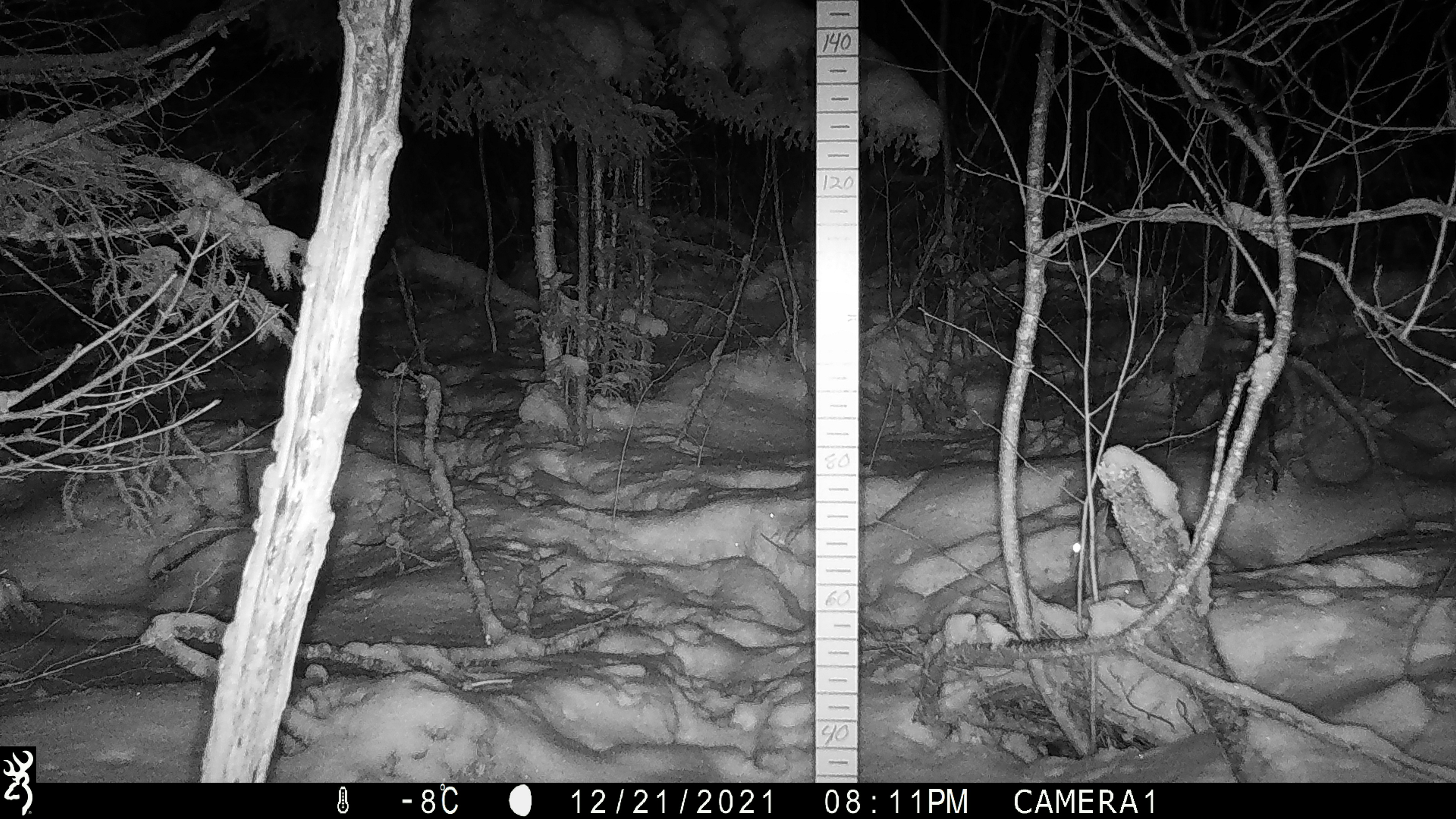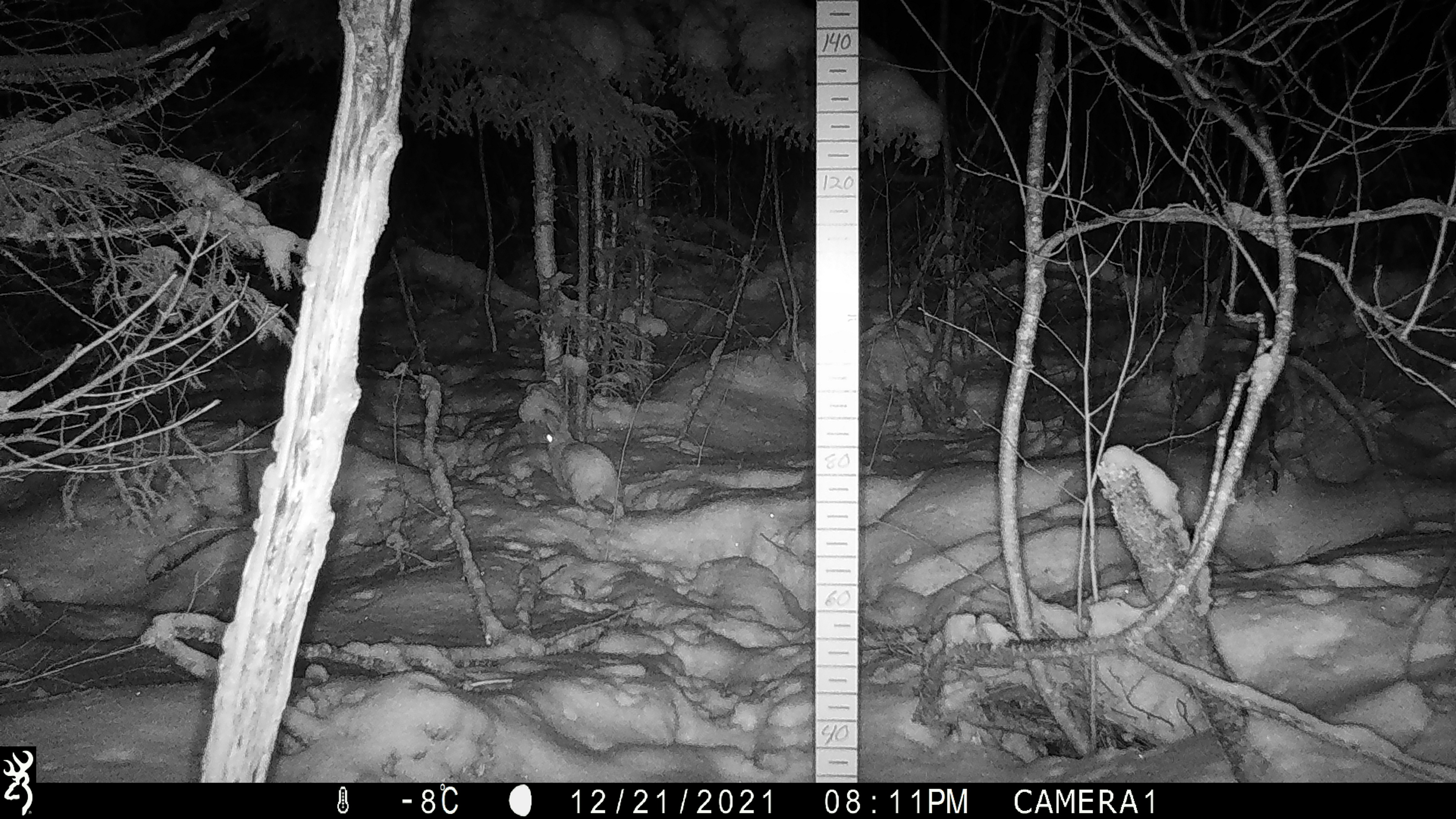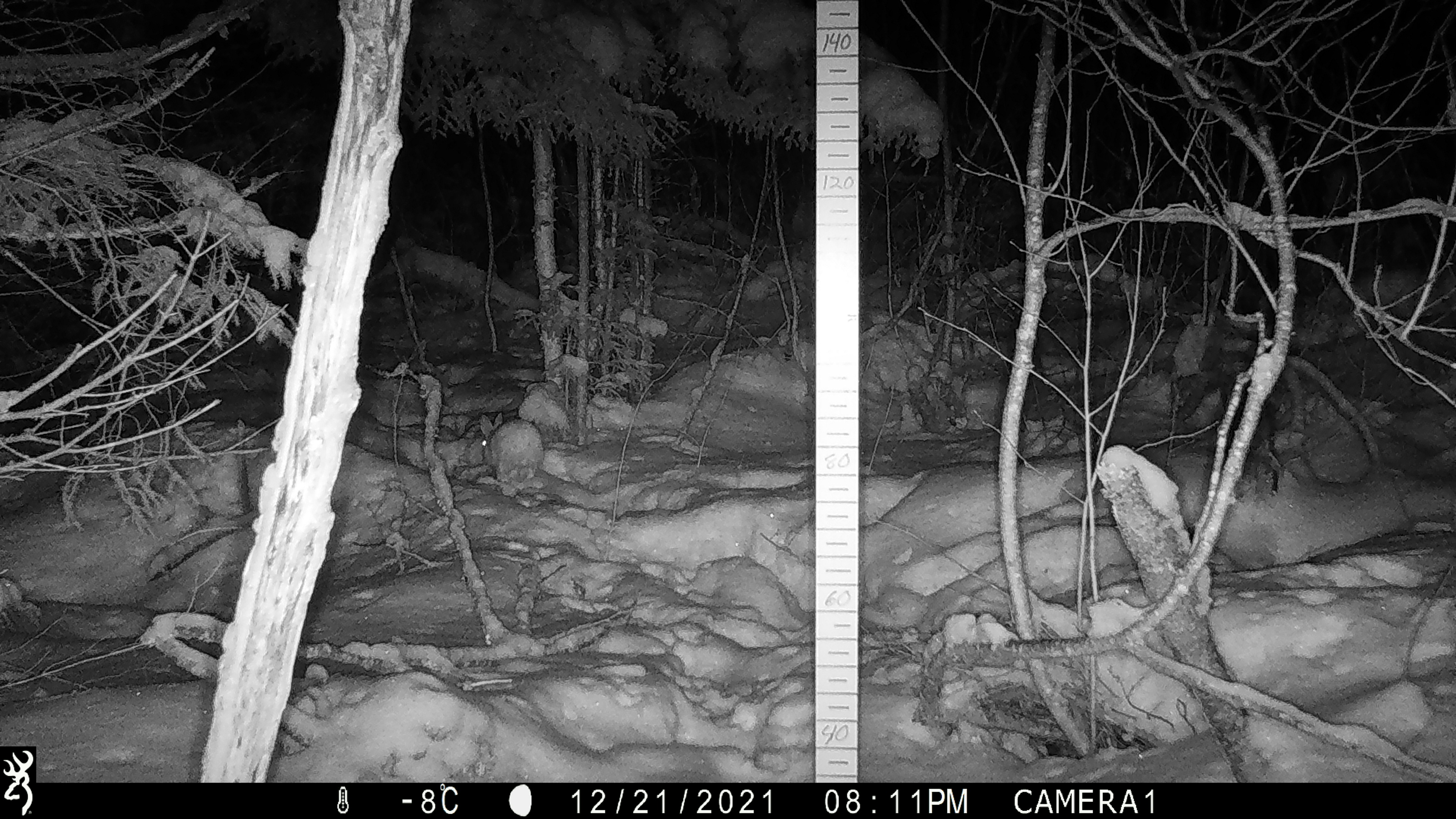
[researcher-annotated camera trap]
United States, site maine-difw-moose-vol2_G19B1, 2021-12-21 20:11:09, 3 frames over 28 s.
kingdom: Animalia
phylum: Chordata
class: Mammalia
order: Lagomorpha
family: Leporidae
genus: Lepus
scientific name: Lepus americanus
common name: snowshoe hare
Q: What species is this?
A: Snowshoe hare (Lepus americanus).